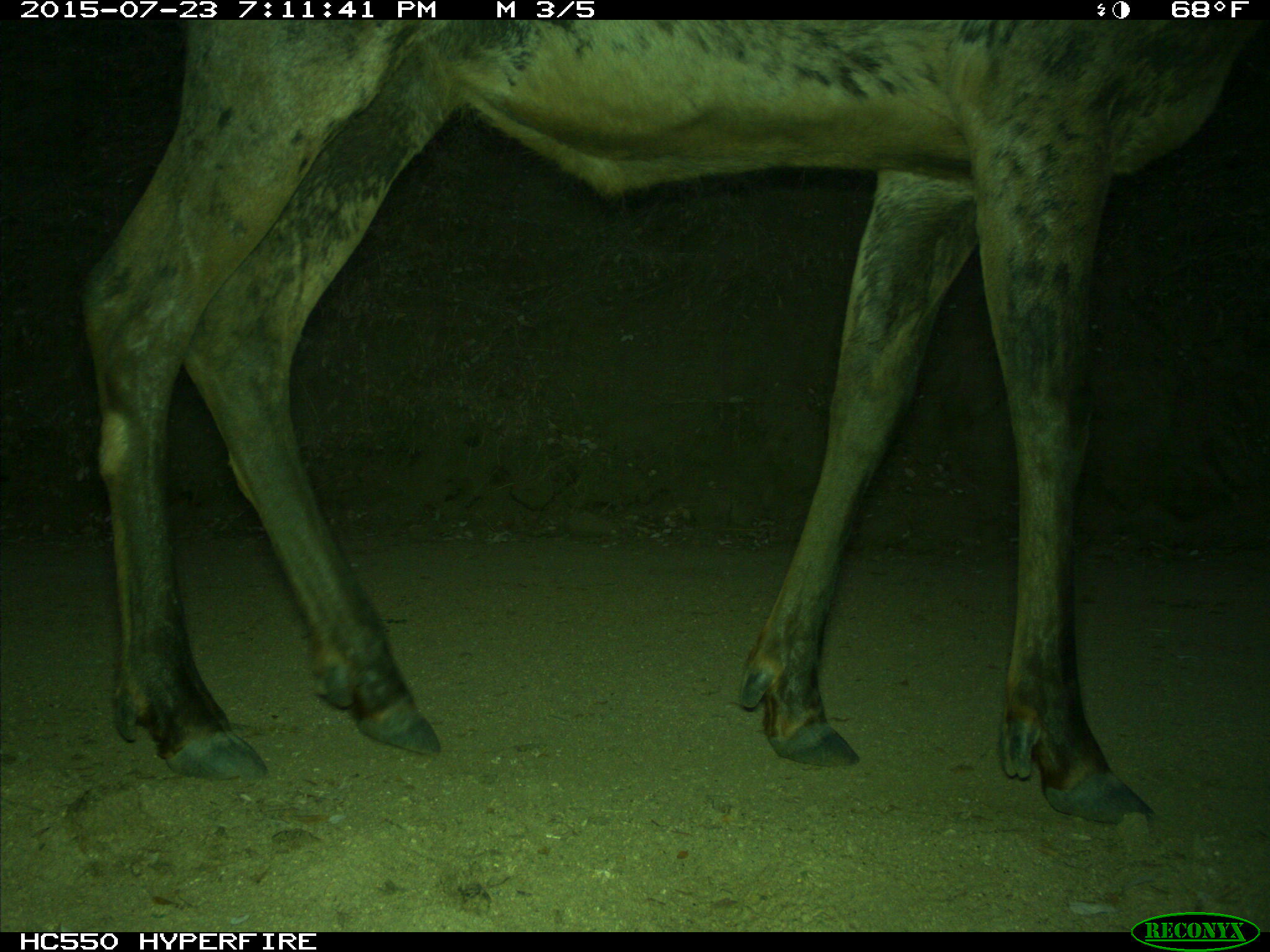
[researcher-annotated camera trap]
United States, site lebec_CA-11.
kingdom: Animalia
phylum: Chordata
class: Mammalia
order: Artiodactyla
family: Cervidae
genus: Cervus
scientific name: Cervus canadensis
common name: elk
Cervus canadensis (elk).